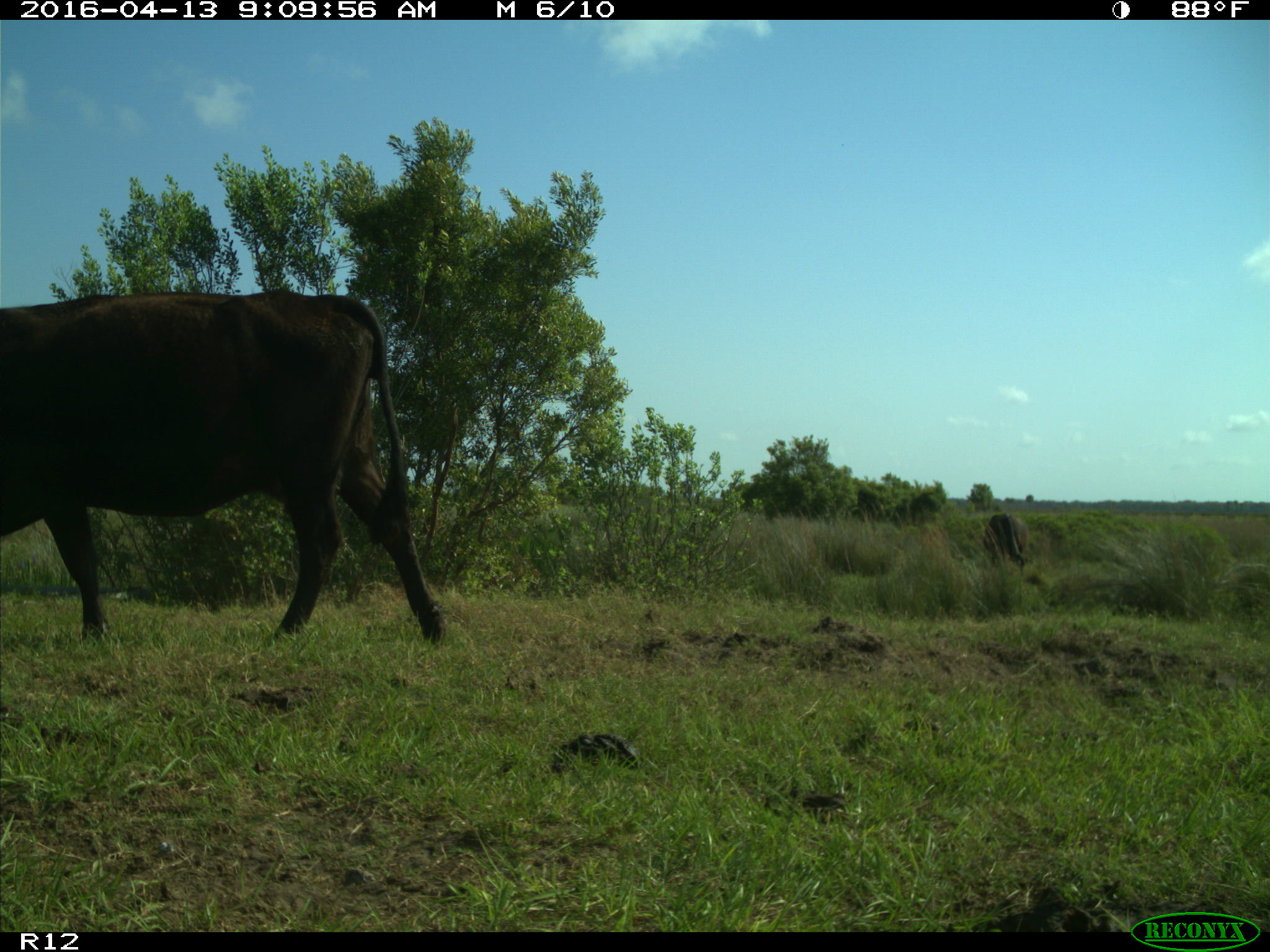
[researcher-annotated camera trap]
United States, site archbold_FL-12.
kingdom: Animalia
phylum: Chordata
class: Mammalia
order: Artiodactyla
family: Bovidae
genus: Bos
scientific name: Bos taurus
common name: domestic cow